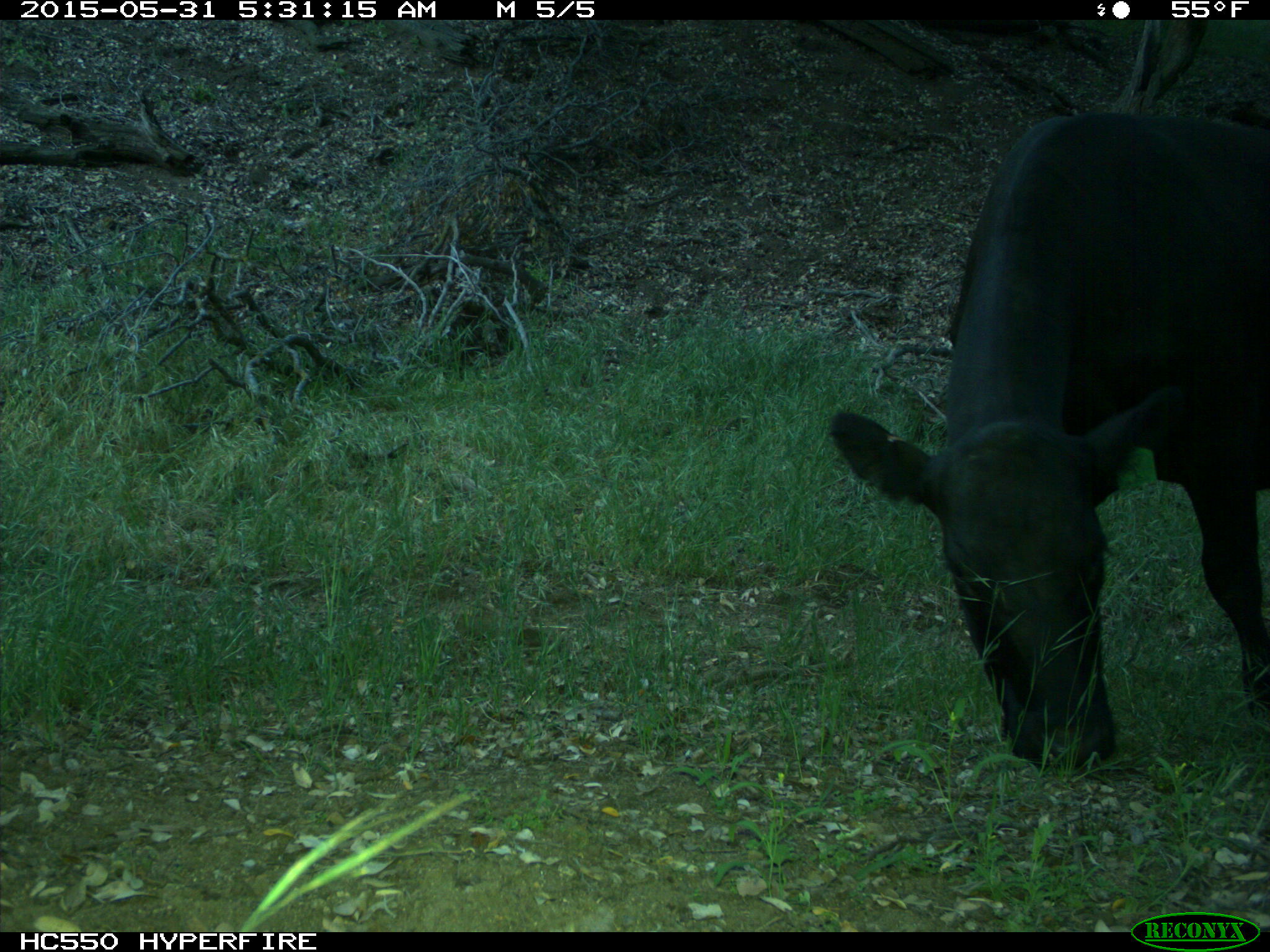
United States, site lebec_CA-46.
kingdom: Animalia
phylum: Chordata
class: Mammalia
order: Artiodactyla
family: Bovidae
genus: Bos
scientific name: Bos taurus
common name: domestic cow